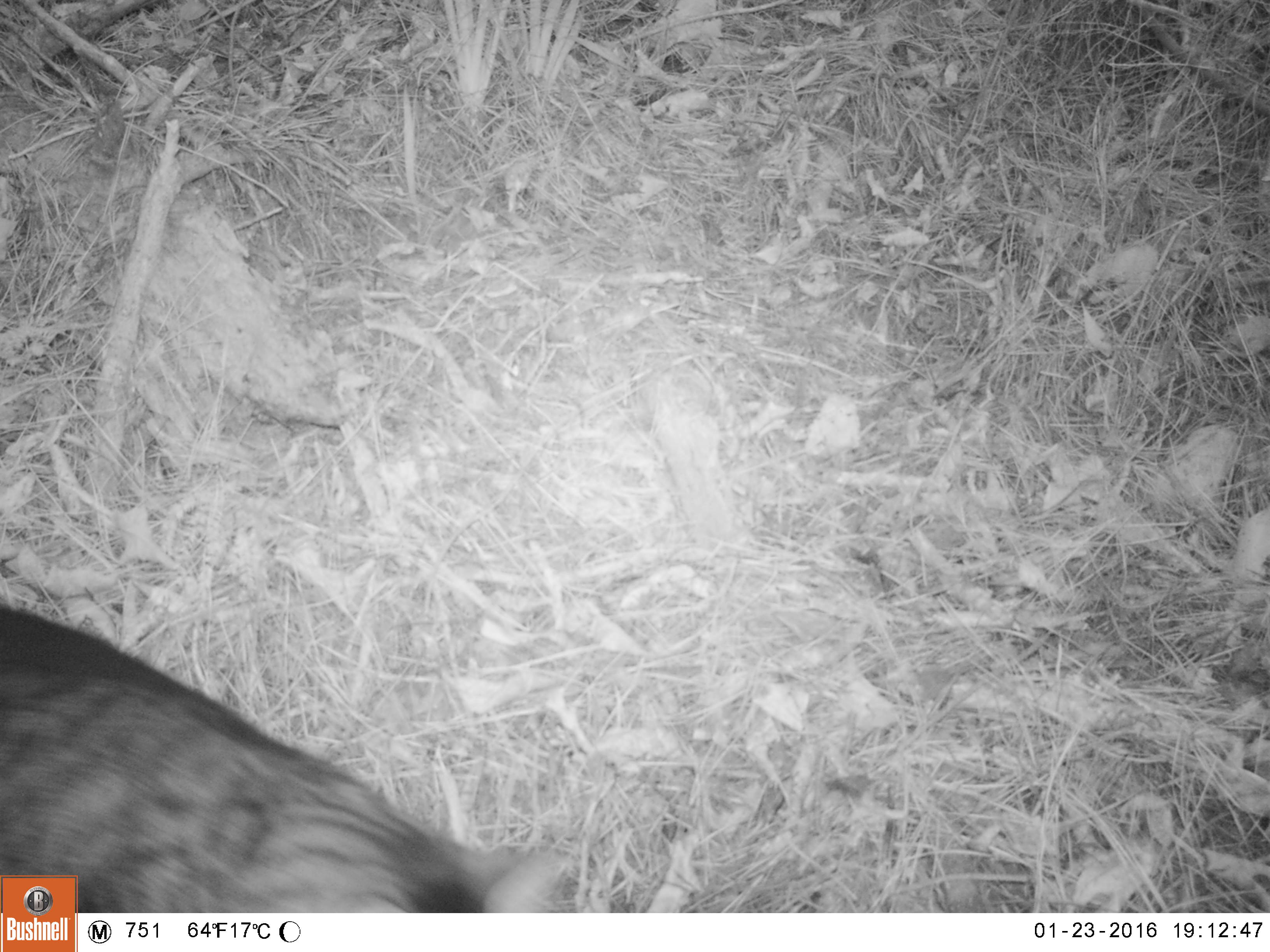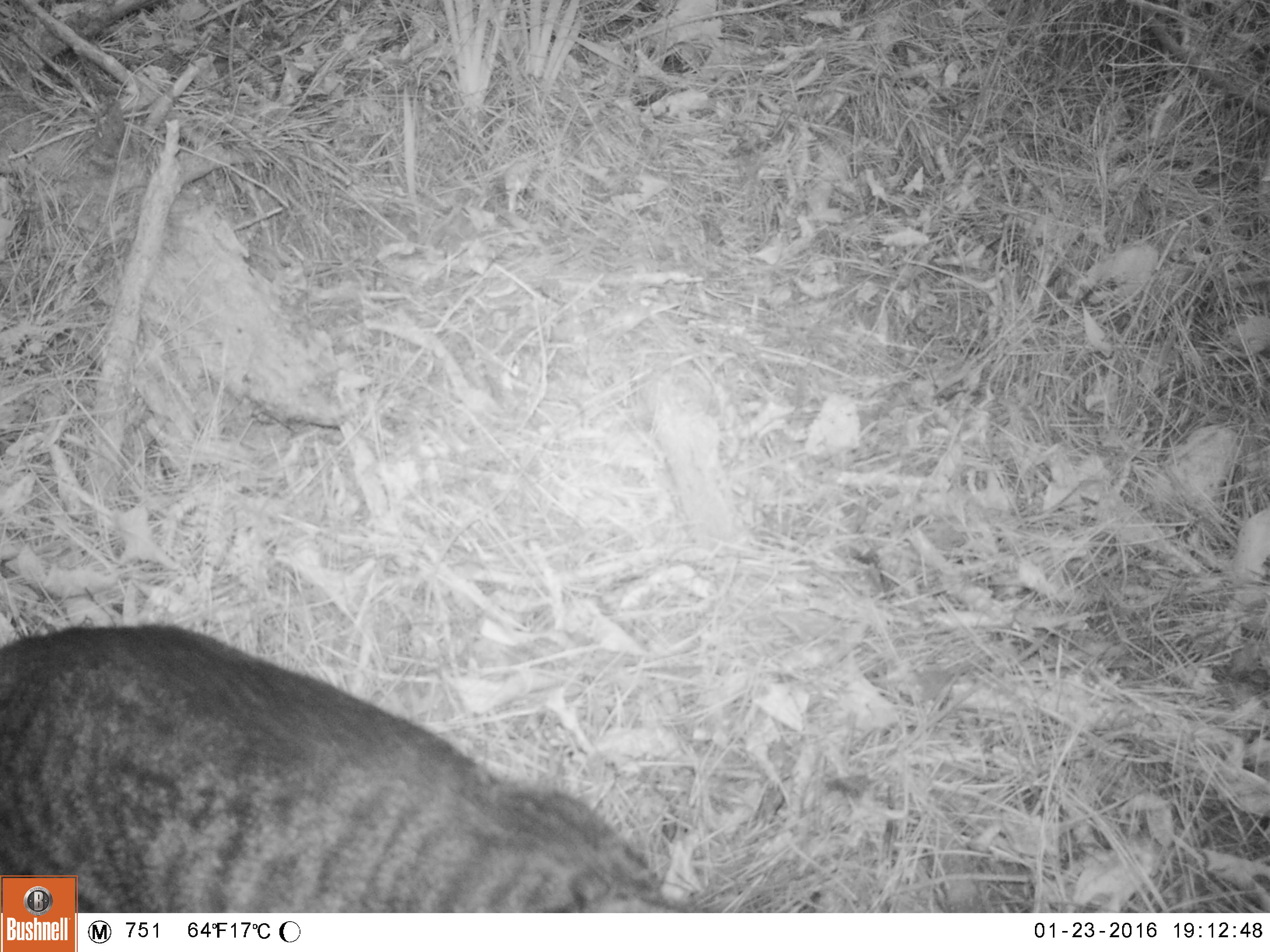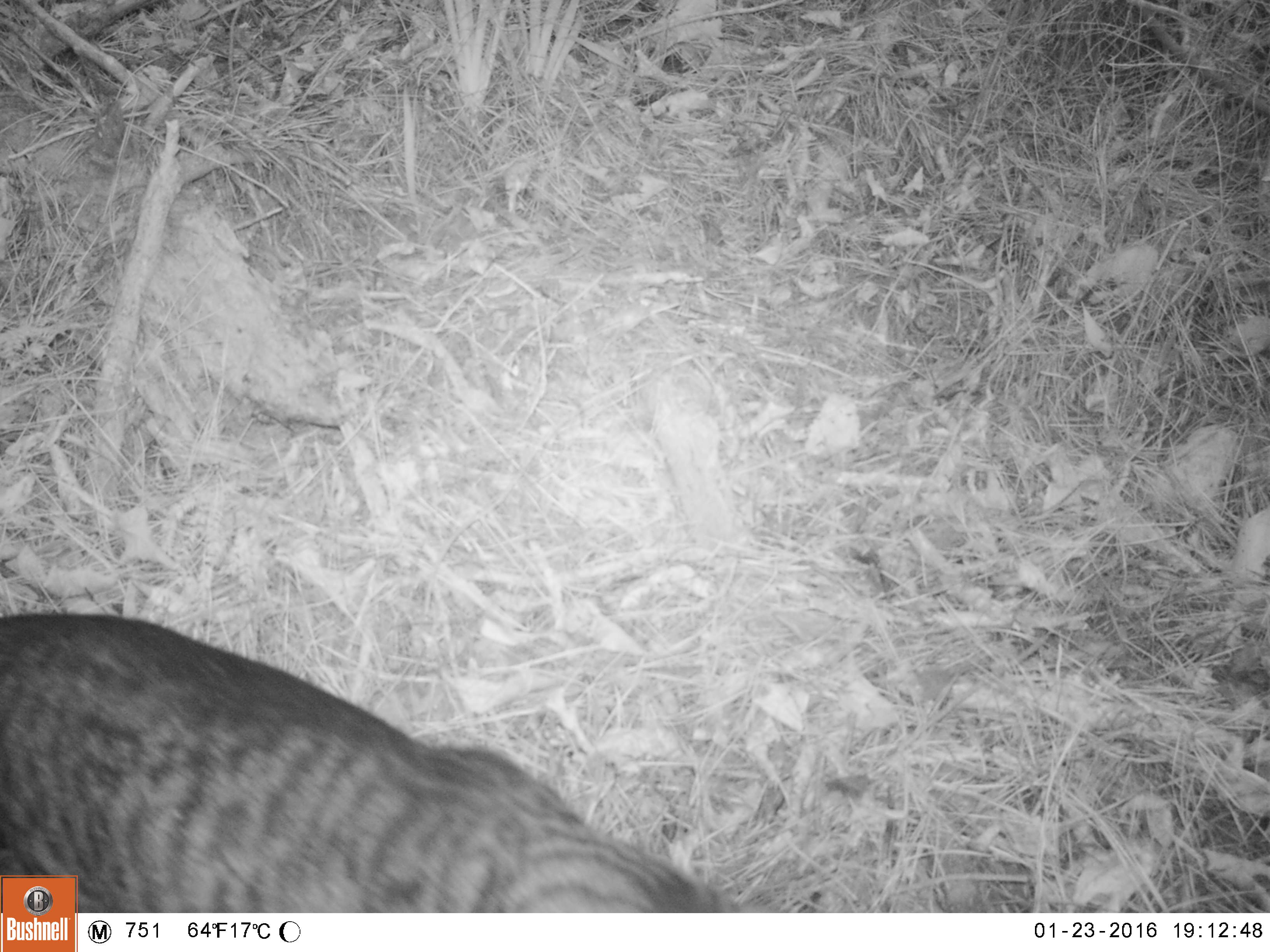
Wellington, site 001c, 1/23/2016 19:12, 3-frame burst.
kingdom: Animalia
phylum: Chordata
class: Mammalia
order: Carnivora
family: Felidae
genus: Felis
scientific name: Felis catus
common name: cat